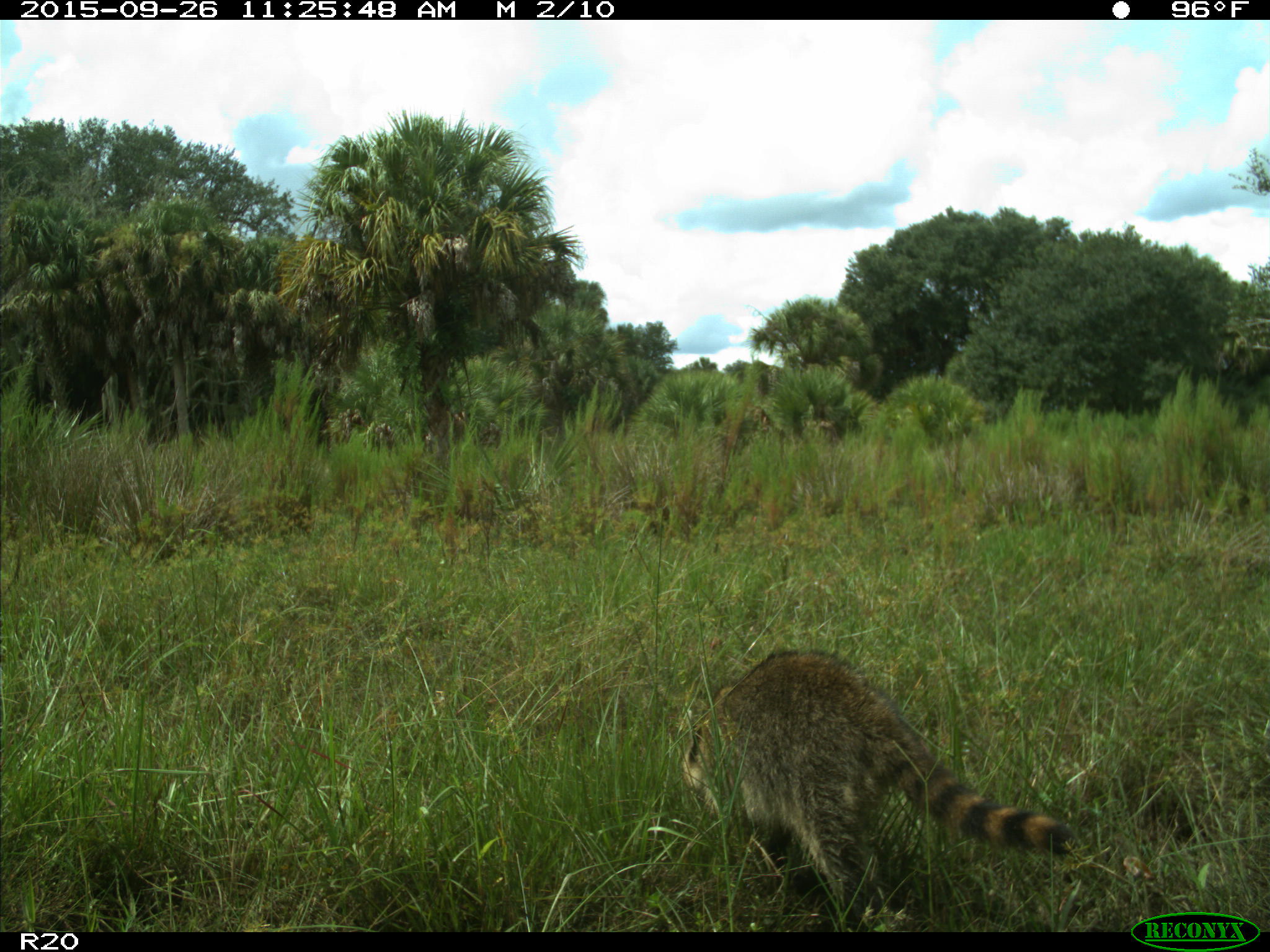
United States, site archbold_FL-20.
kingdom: Animalia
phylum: Chordata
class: Mammalia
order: Carnivora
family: Procyonidae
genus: Procyon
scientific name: Procyon lotor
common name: common raccoon